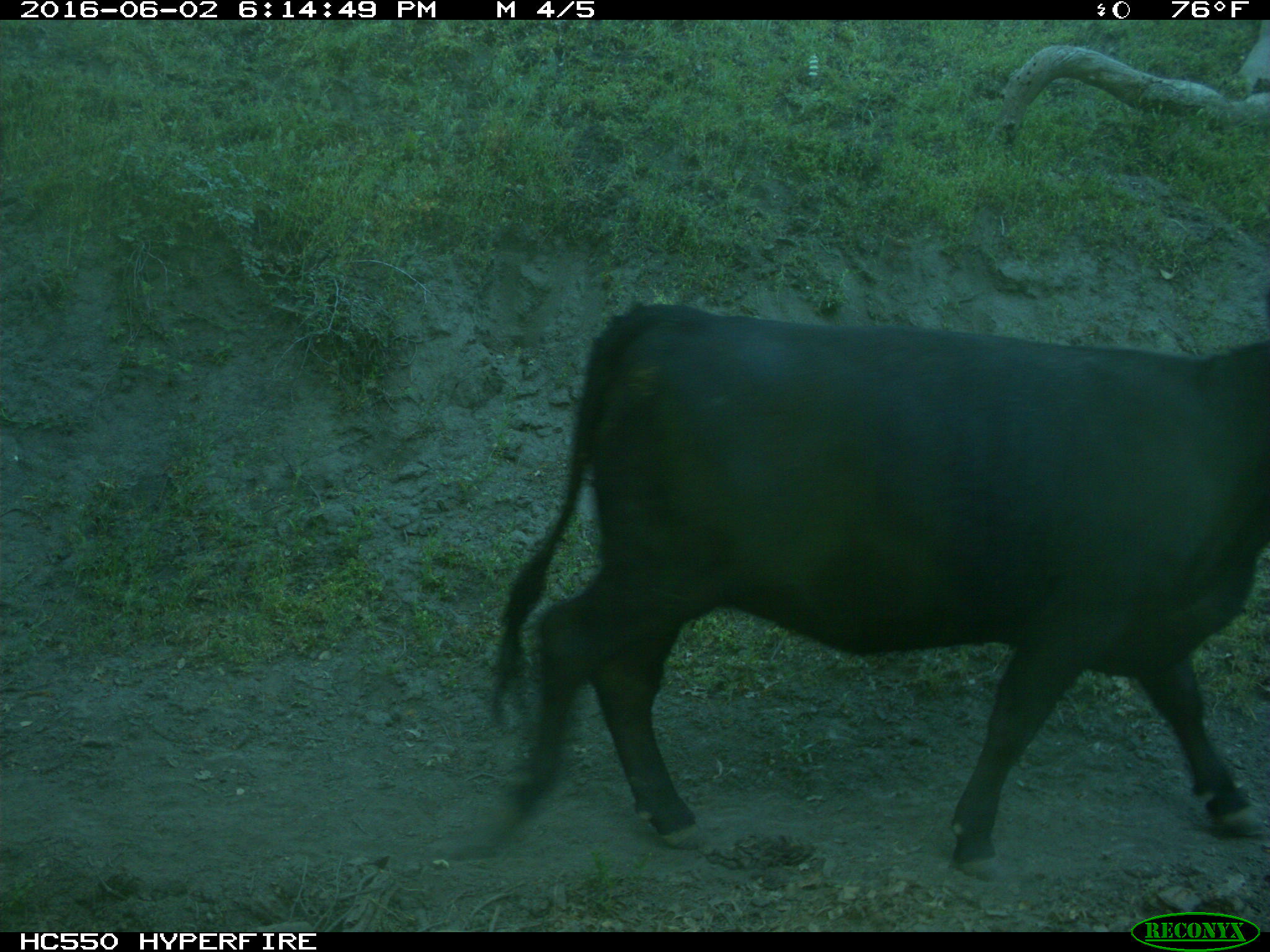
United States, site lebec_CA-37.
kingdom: Animalia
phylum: Chordata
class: Mammalia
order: Artiodactyla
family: Bovidae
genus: Bos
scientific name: Bos taurus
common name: domestic cow